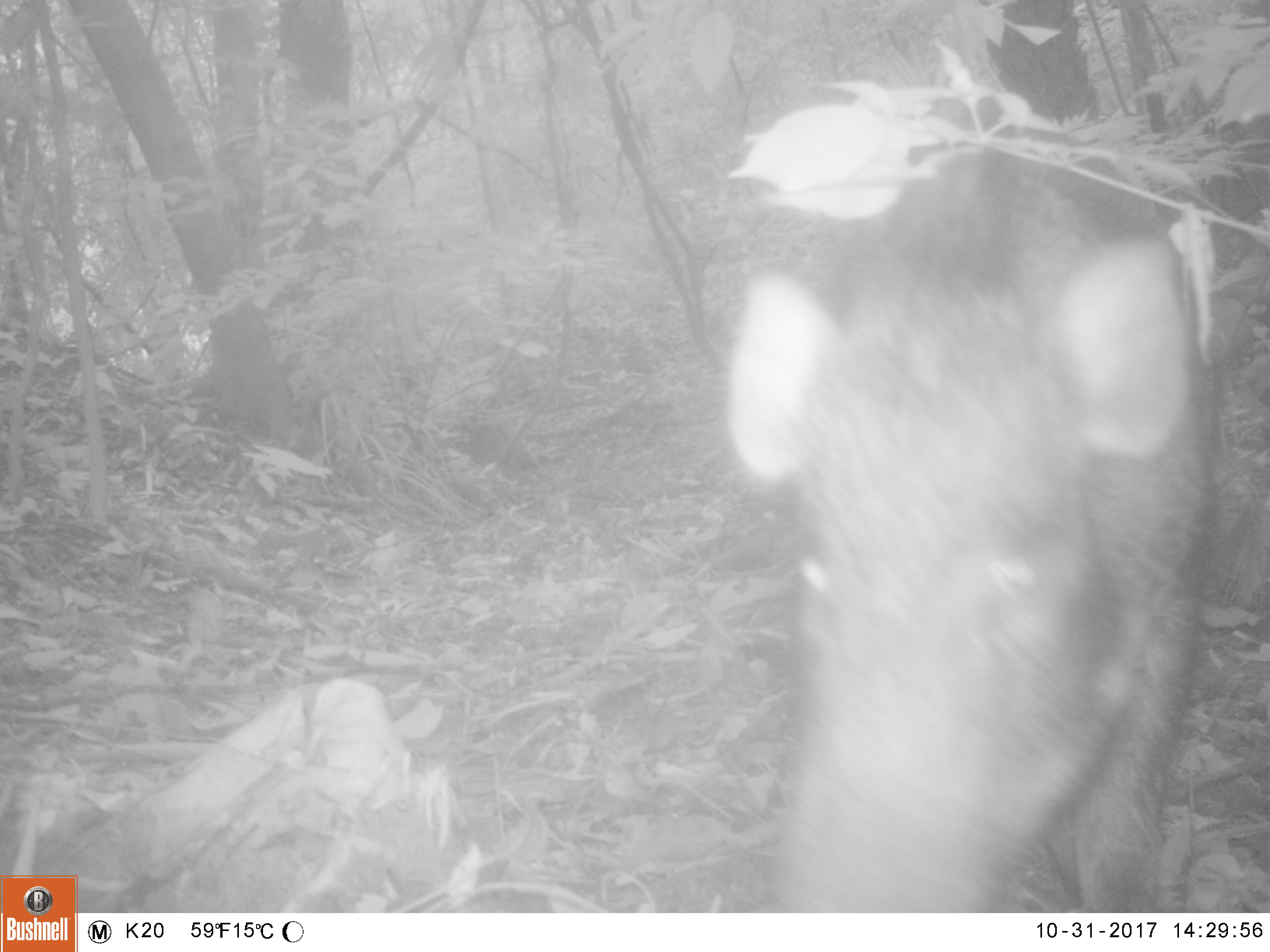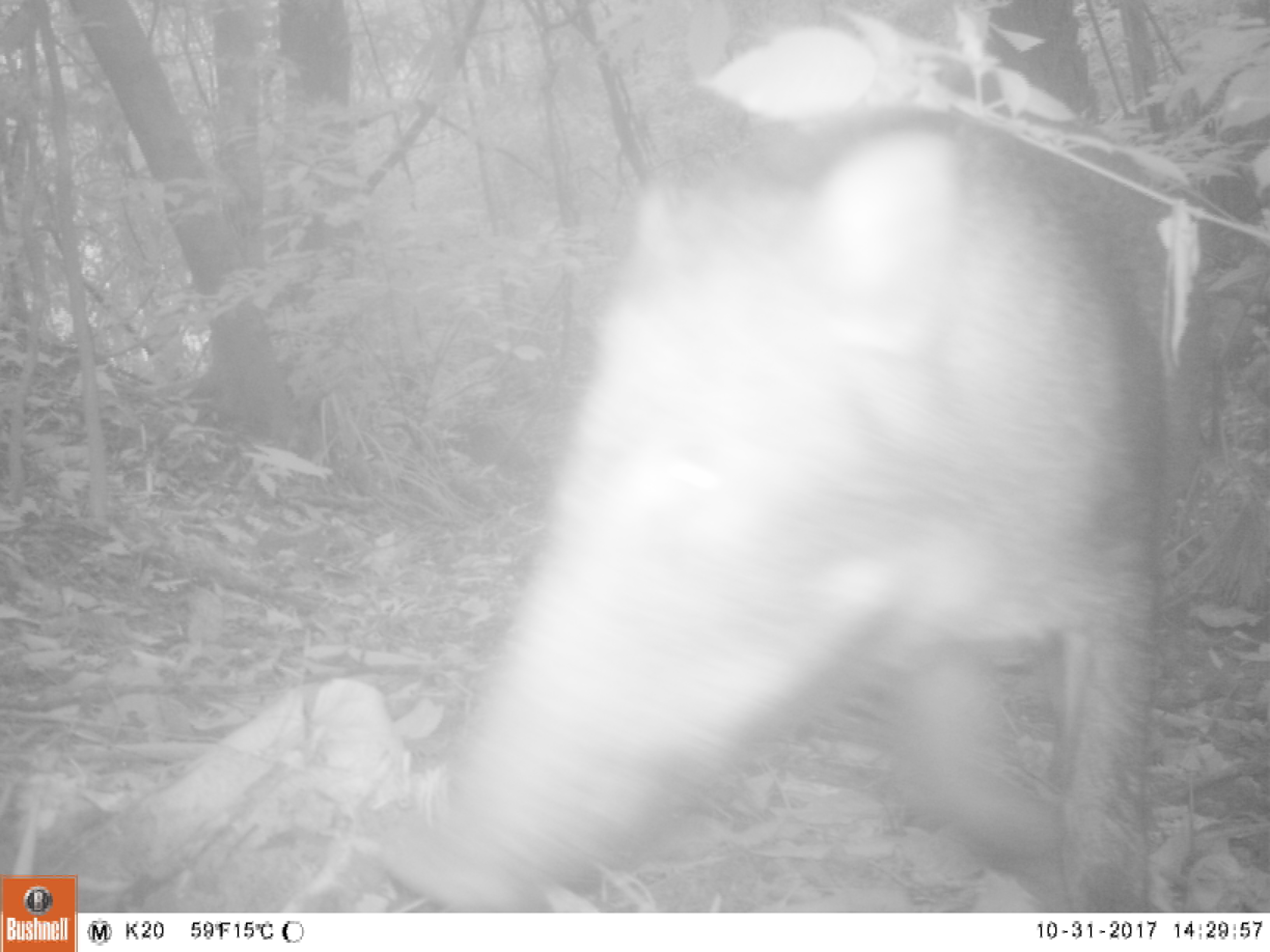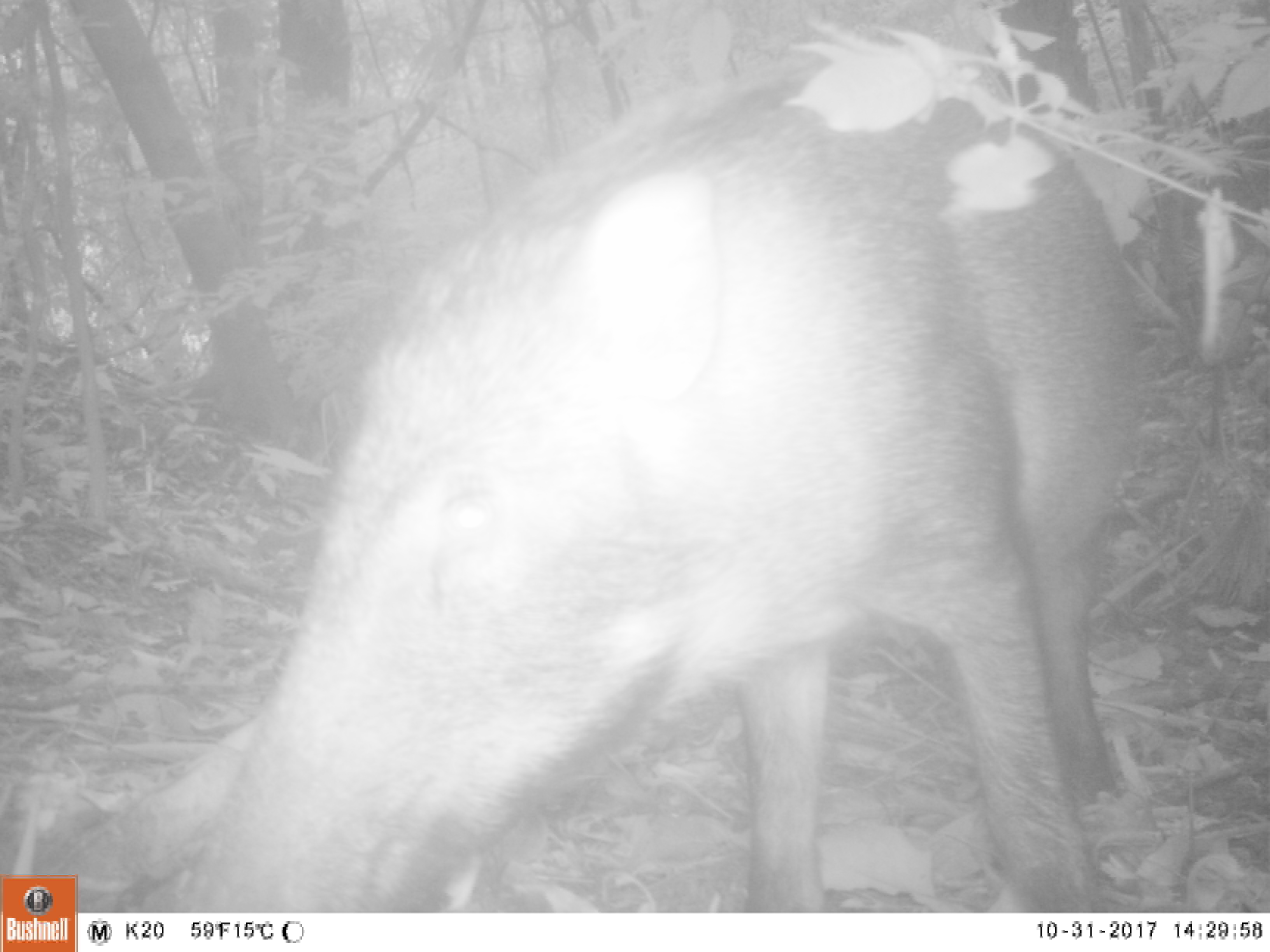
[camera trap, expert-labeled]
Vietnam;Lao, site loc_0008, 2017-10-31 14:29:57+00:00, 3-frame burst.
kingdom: Animalia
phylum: Chordata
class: Mammalia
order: Artiodactyla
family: Suidae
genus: Sus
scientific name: Sus scrofa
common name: eurasian wild pig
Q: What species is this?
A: Eurasian wild pig (Sus scrofa).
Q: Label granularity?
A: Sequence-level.